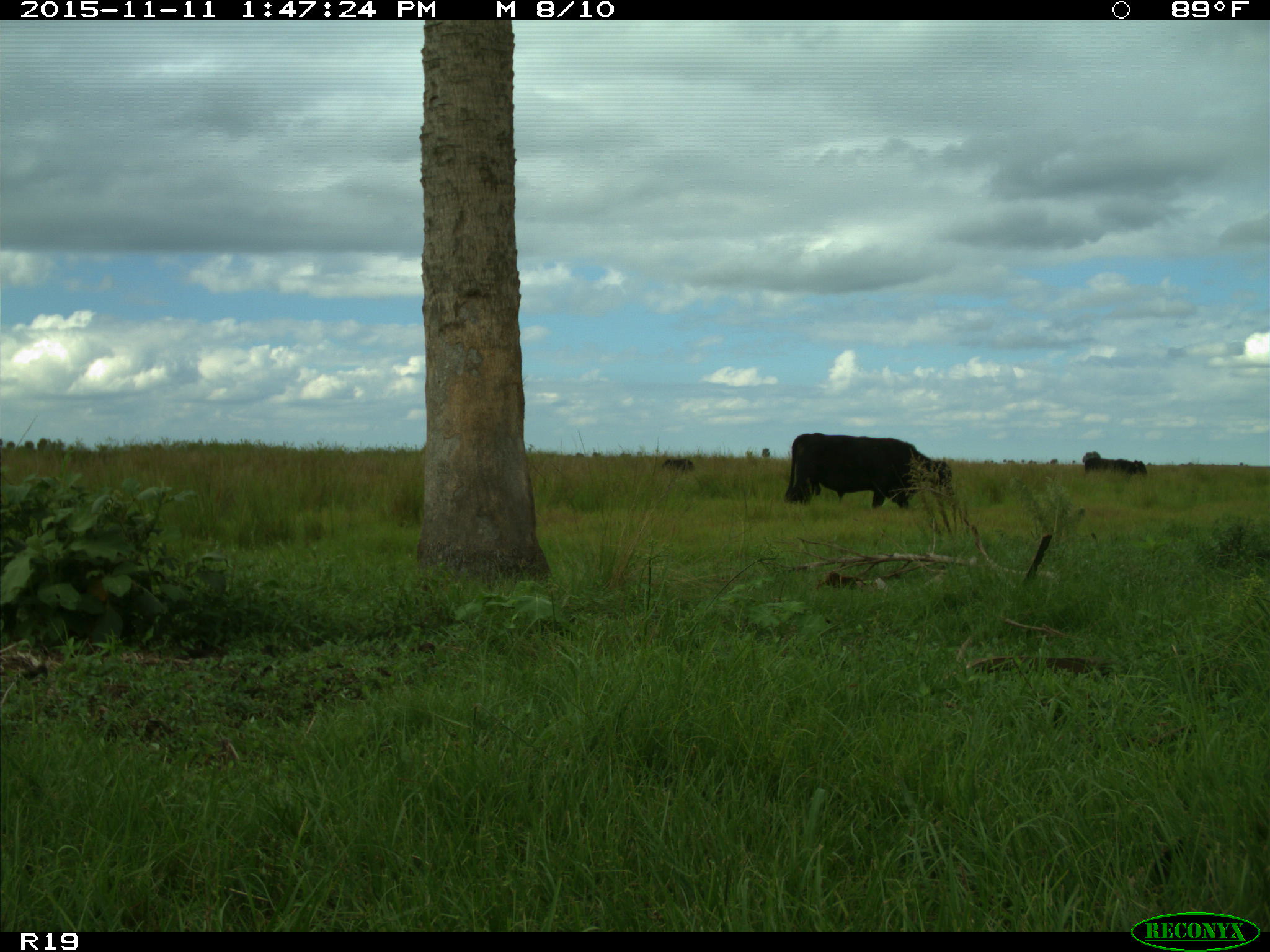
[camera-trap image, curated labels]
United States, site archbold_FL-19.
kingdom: Animalia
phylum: Chordata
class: Mammalia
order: Artiodactyla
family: Bovidae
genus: Bos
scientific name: Bos taurus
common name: domestic cow